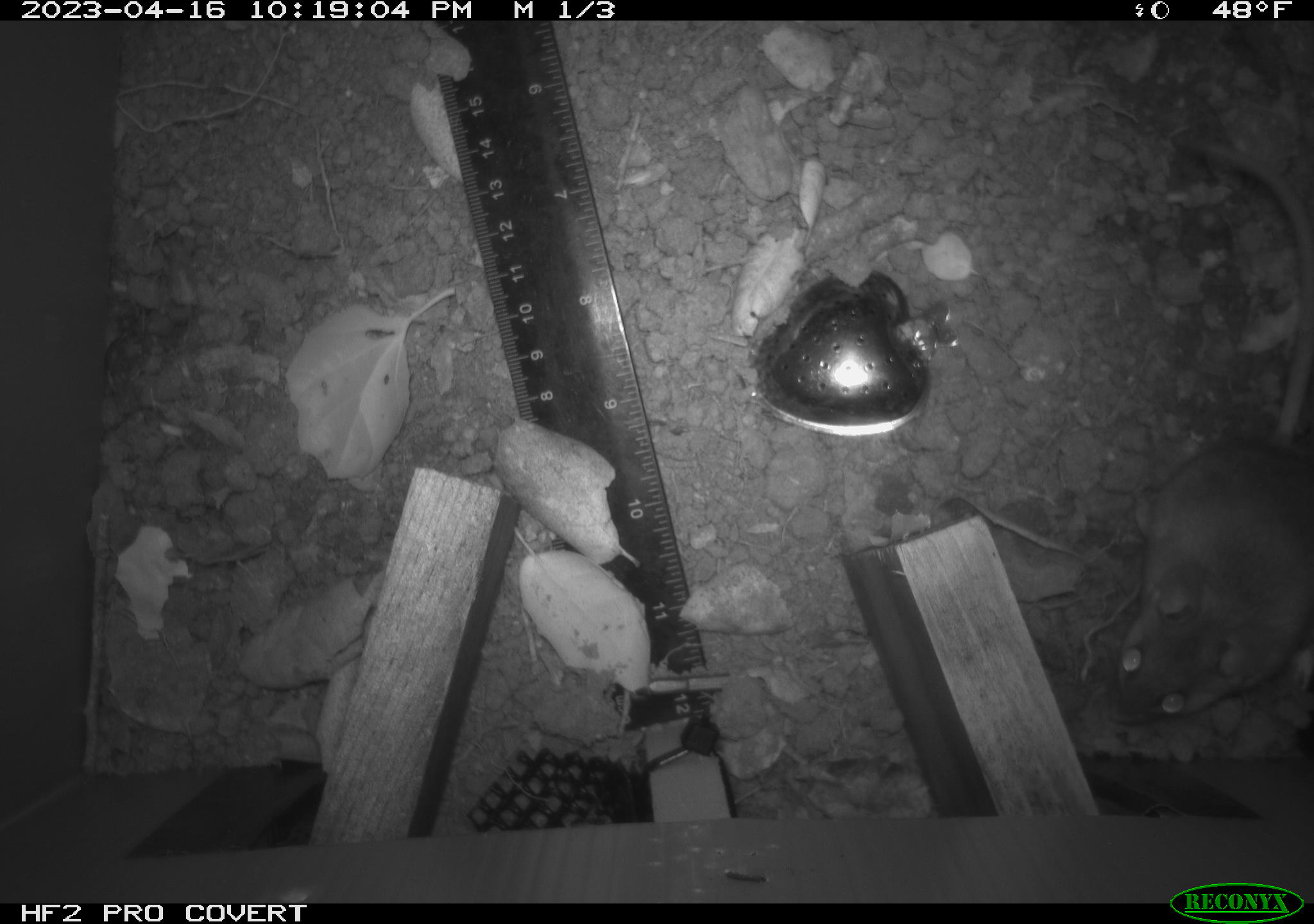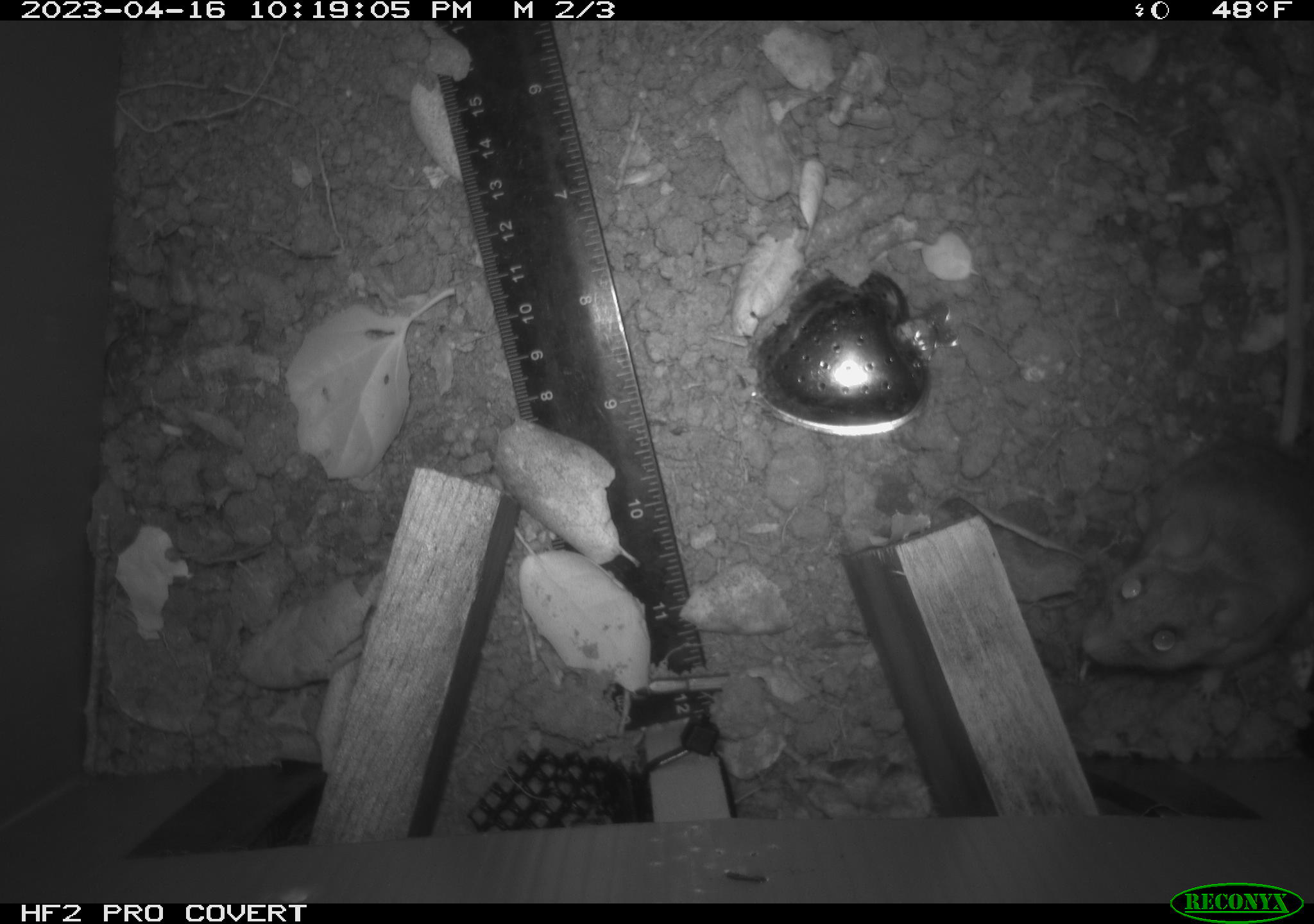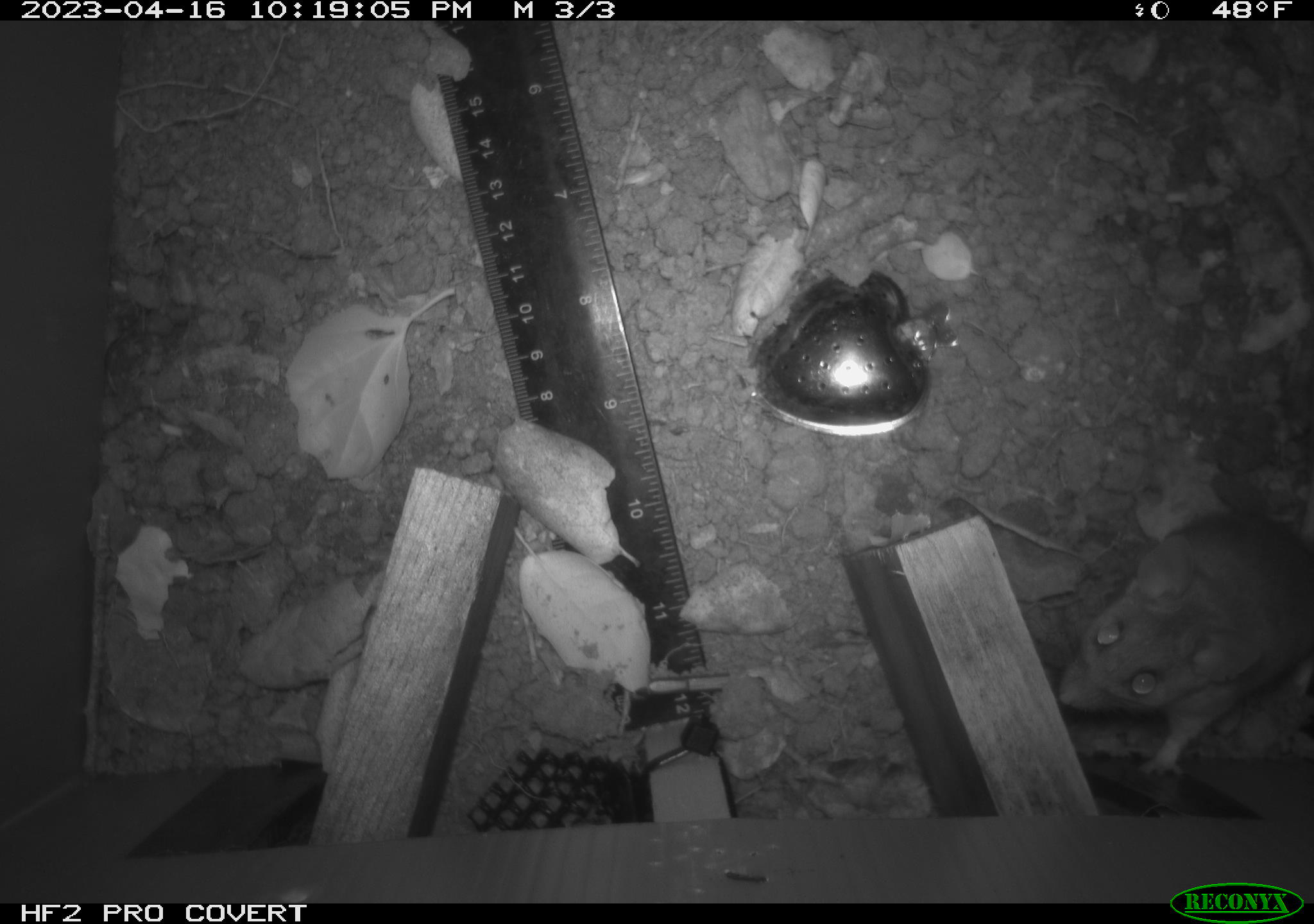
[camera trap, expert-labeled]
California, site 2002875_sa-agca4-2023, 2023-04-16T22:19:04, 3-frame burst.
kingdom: Animalia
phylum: Chordata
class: Mammalia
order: Rodentia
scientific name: Rodentia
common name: mouse species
Mouse species (Rodentia).